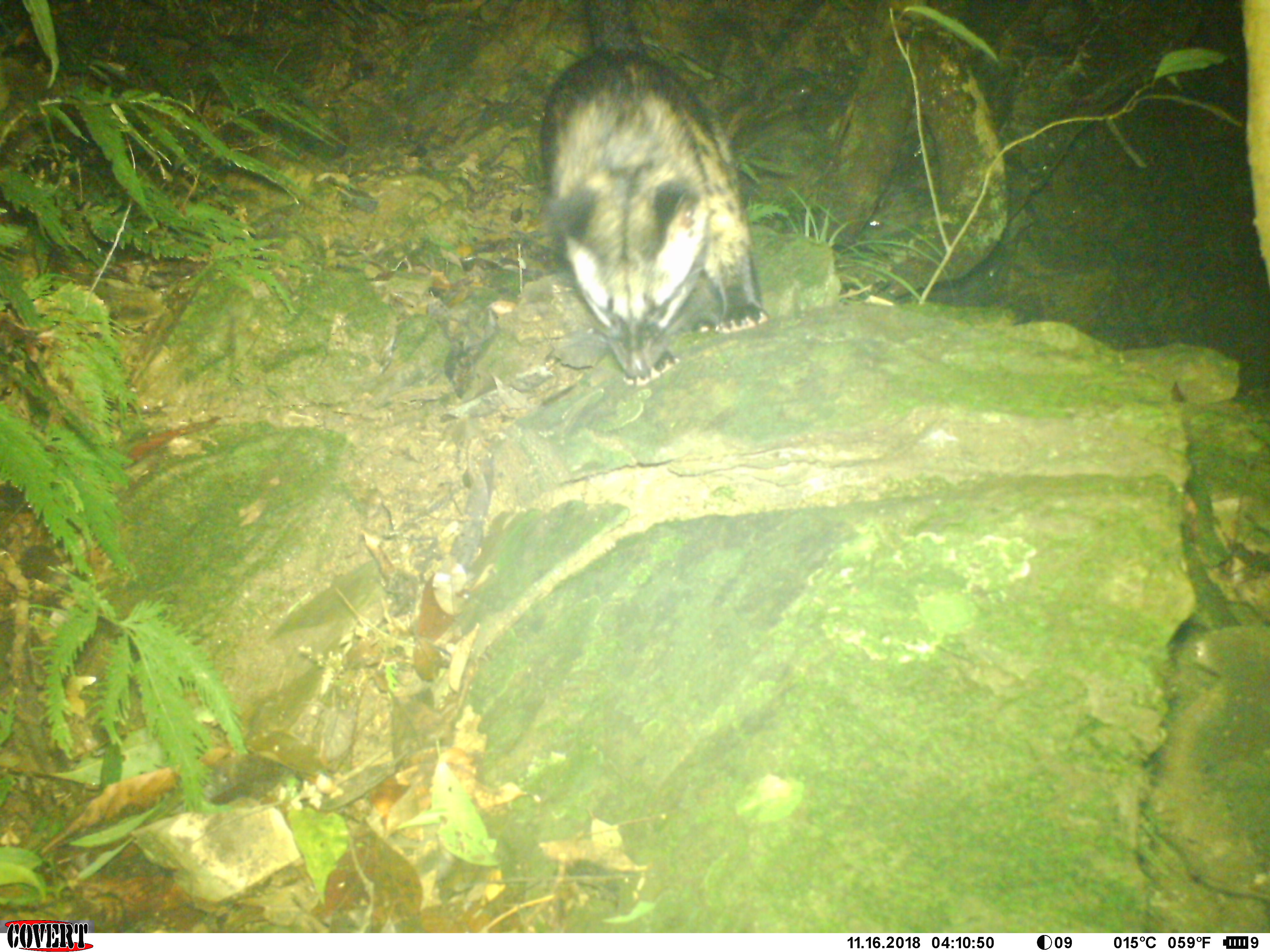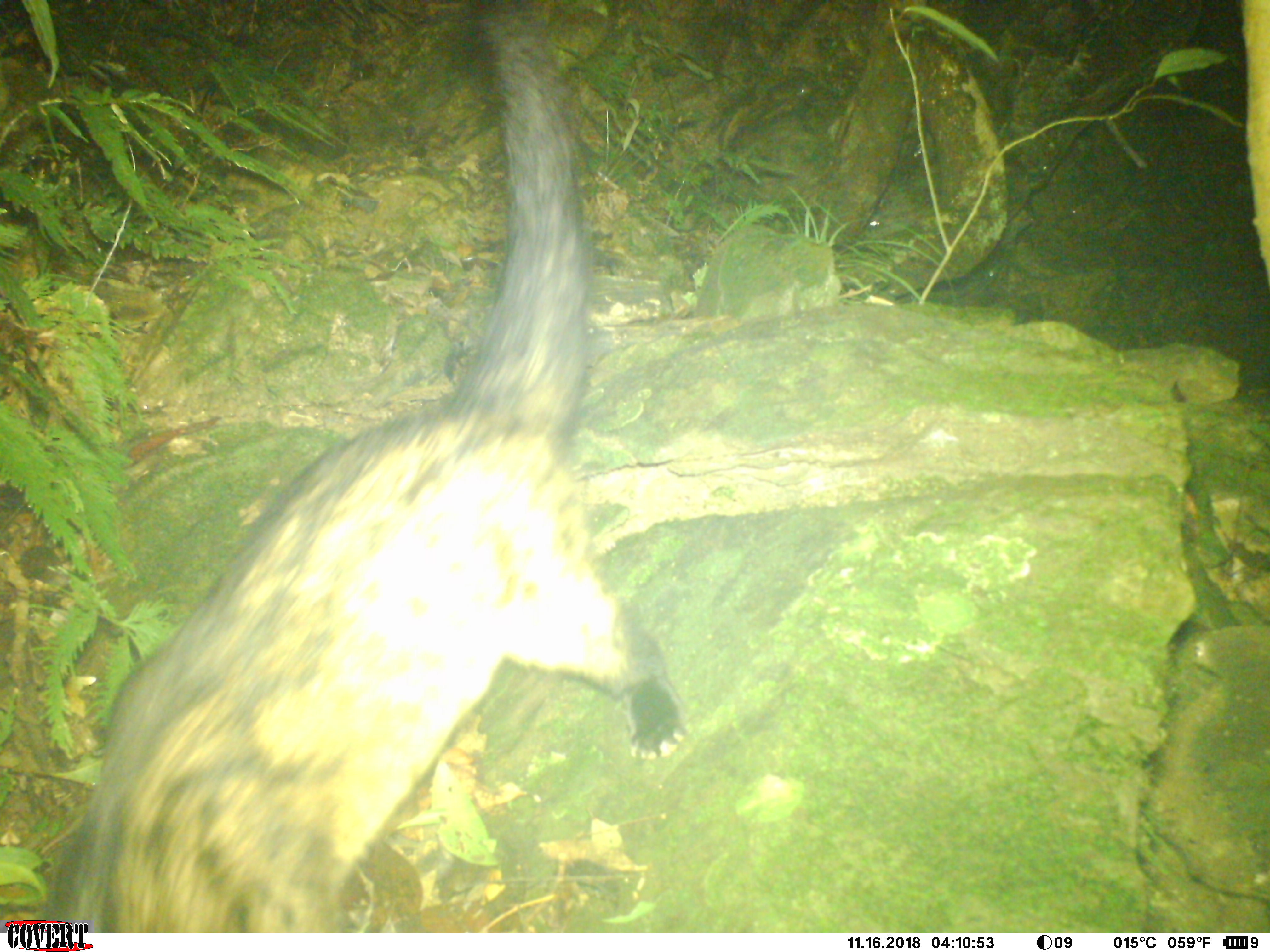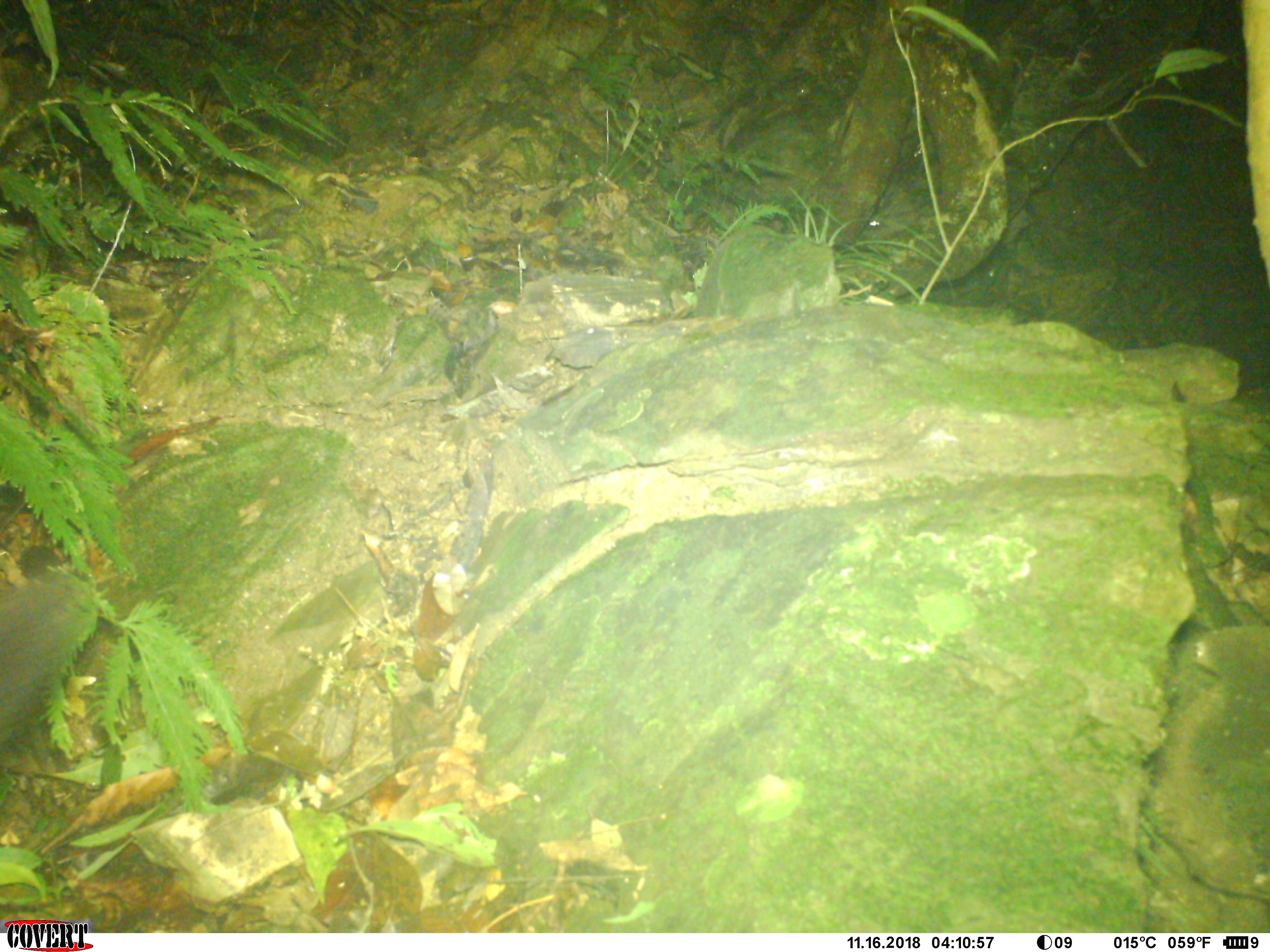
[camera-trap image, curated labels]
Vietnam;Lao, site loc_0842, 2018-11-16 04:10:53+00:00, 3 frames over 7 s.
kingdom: Animalia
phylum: Chordata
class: Mammalia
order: Carnivora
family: Viverridae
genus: Paradoxurus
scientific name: Paradoxurus hermaphroditus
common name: common palm civet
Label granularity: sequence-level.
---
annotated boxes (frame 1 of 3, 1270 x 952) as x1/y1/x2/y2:
common palm civet: 540/46/768/386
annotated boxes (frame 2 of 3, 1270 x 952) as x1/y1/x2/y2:
common palm civet: 41/0/690/933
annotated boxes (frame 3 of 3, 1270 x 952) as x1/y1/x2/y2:
common palm civet: 0/572/86/743